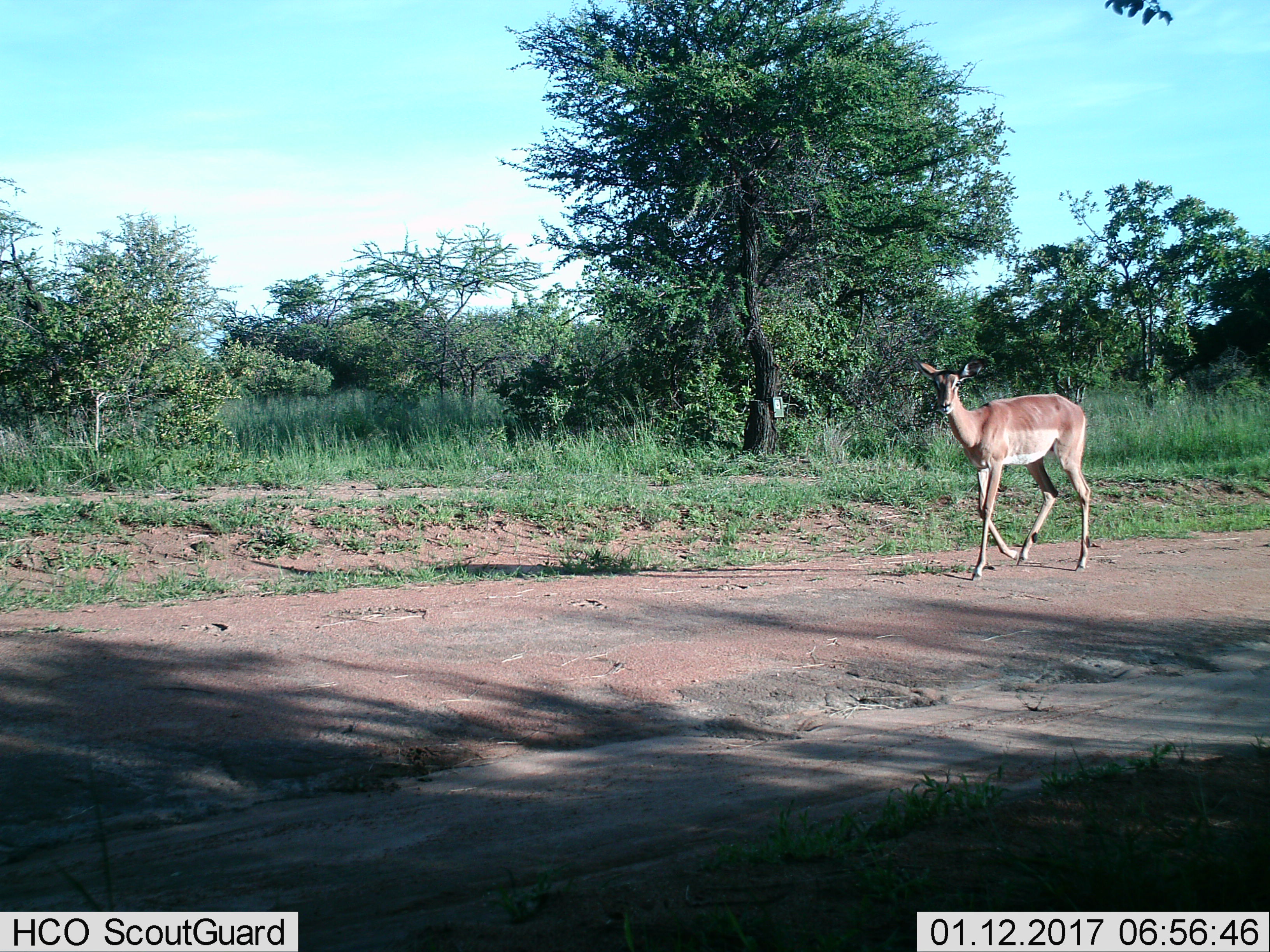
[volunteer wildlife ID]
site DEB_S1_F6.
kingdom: Animalia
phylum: Chordata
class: Mammalia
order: Artiodactyla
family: Bovidae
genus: Aepyceros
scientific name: Aepyceros melampus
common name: impala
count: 1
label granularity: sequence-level